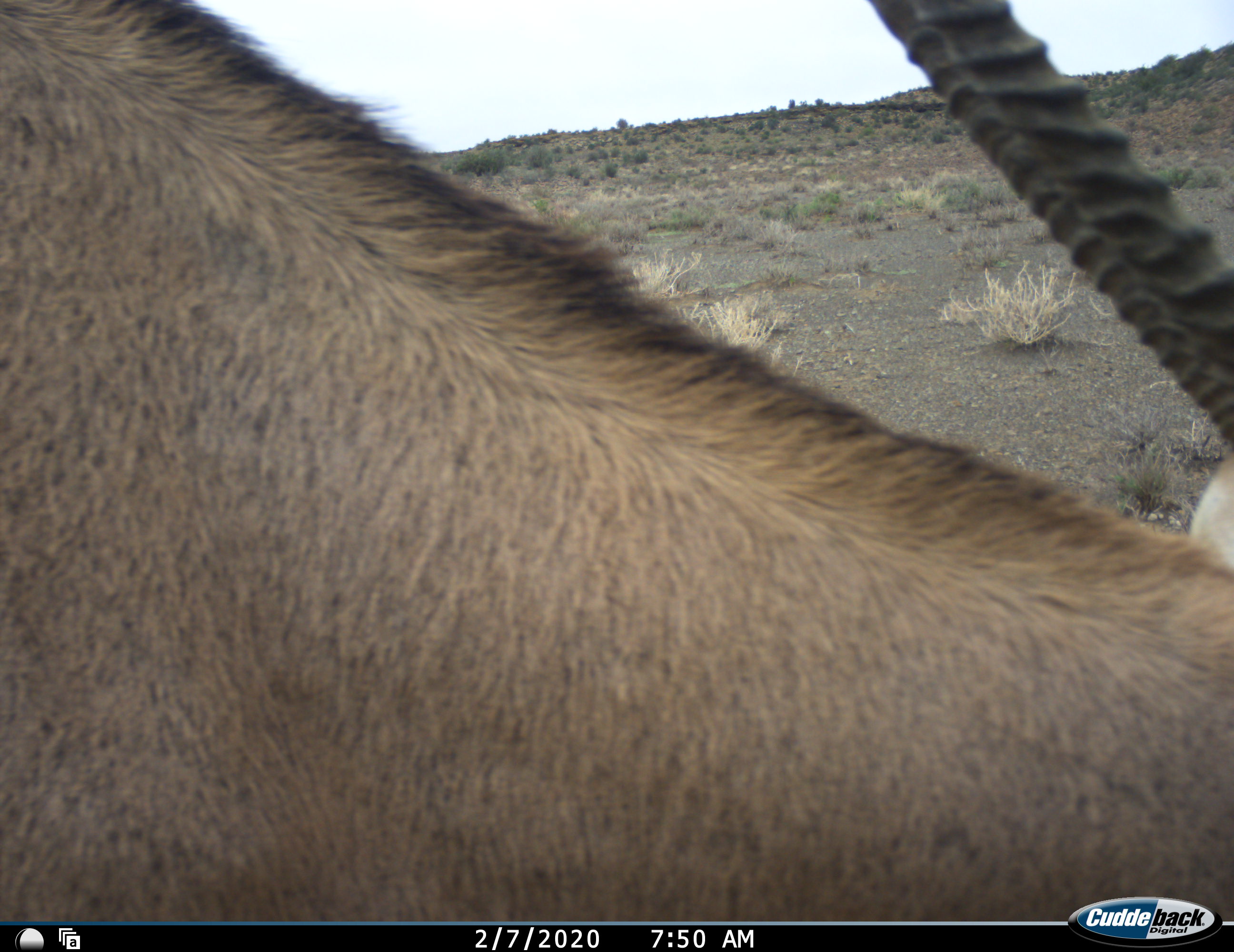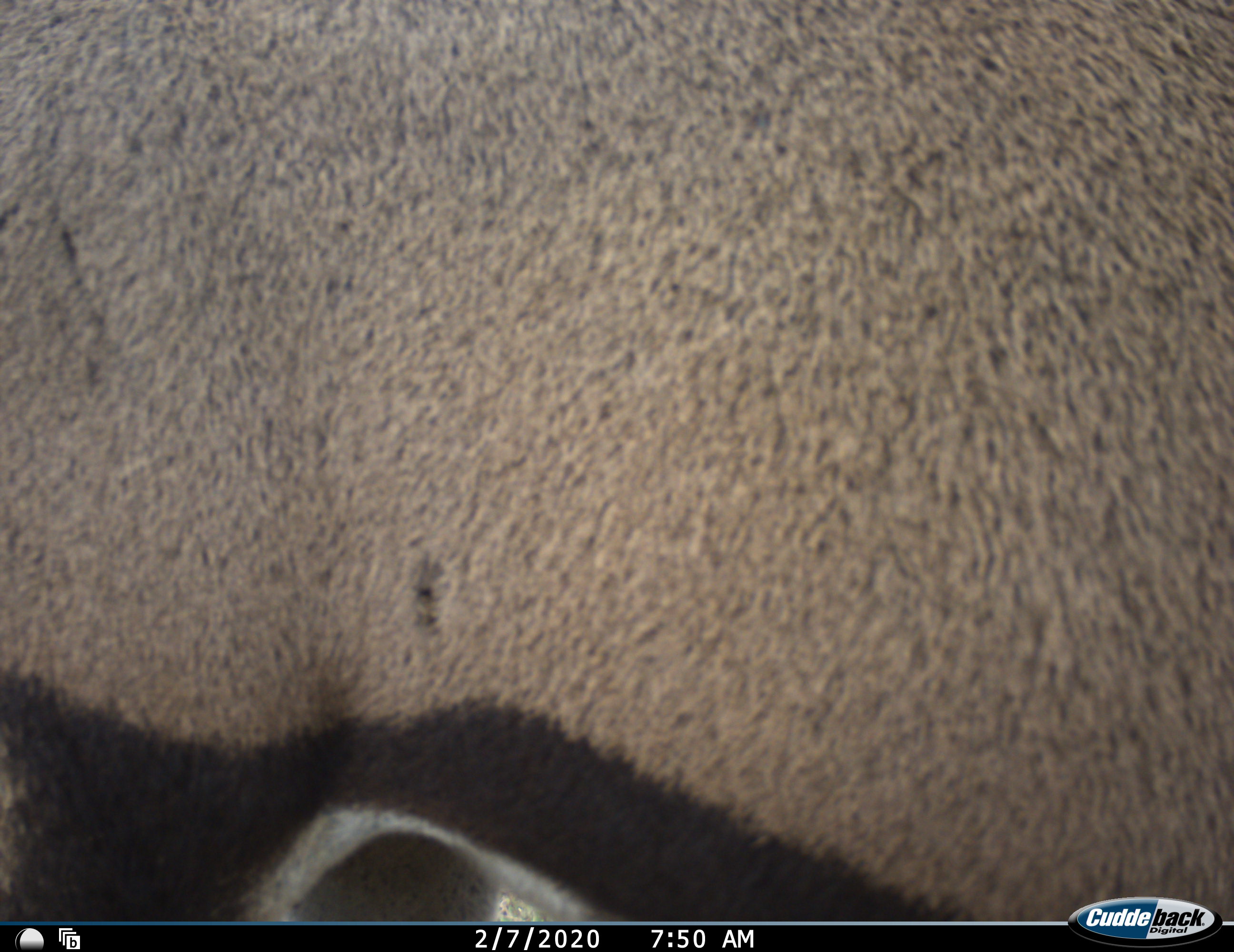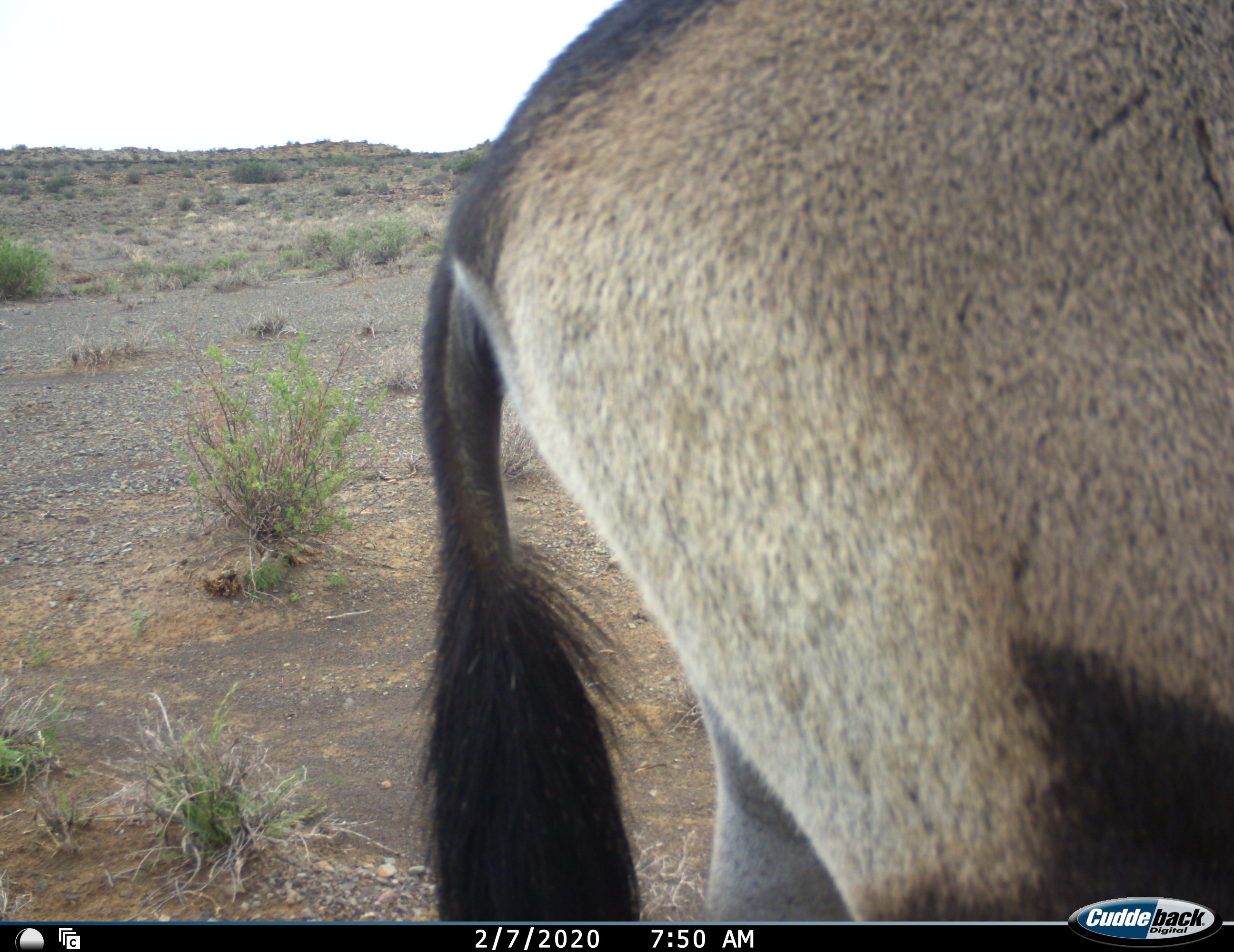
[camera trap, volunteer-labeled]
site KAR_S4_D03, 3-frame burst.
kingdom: Animalia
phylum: Chordata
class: Mammalia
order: Artiodactyla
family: Bovidae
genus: Oryx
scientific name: Oryx gazella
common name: gemsbok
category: oryx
Oryx (gemsbok) (Oryx gazella), count 1. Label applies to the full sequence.